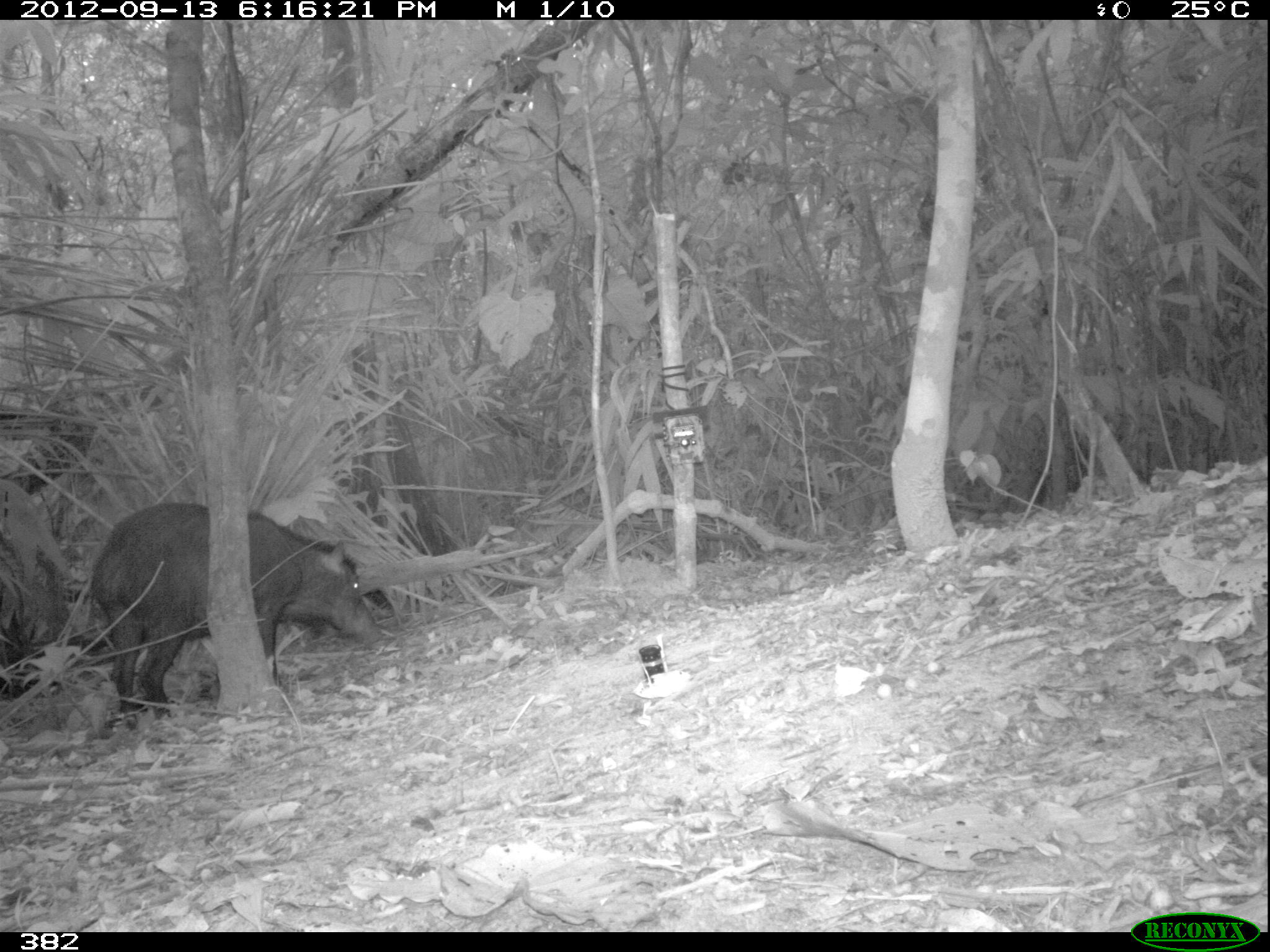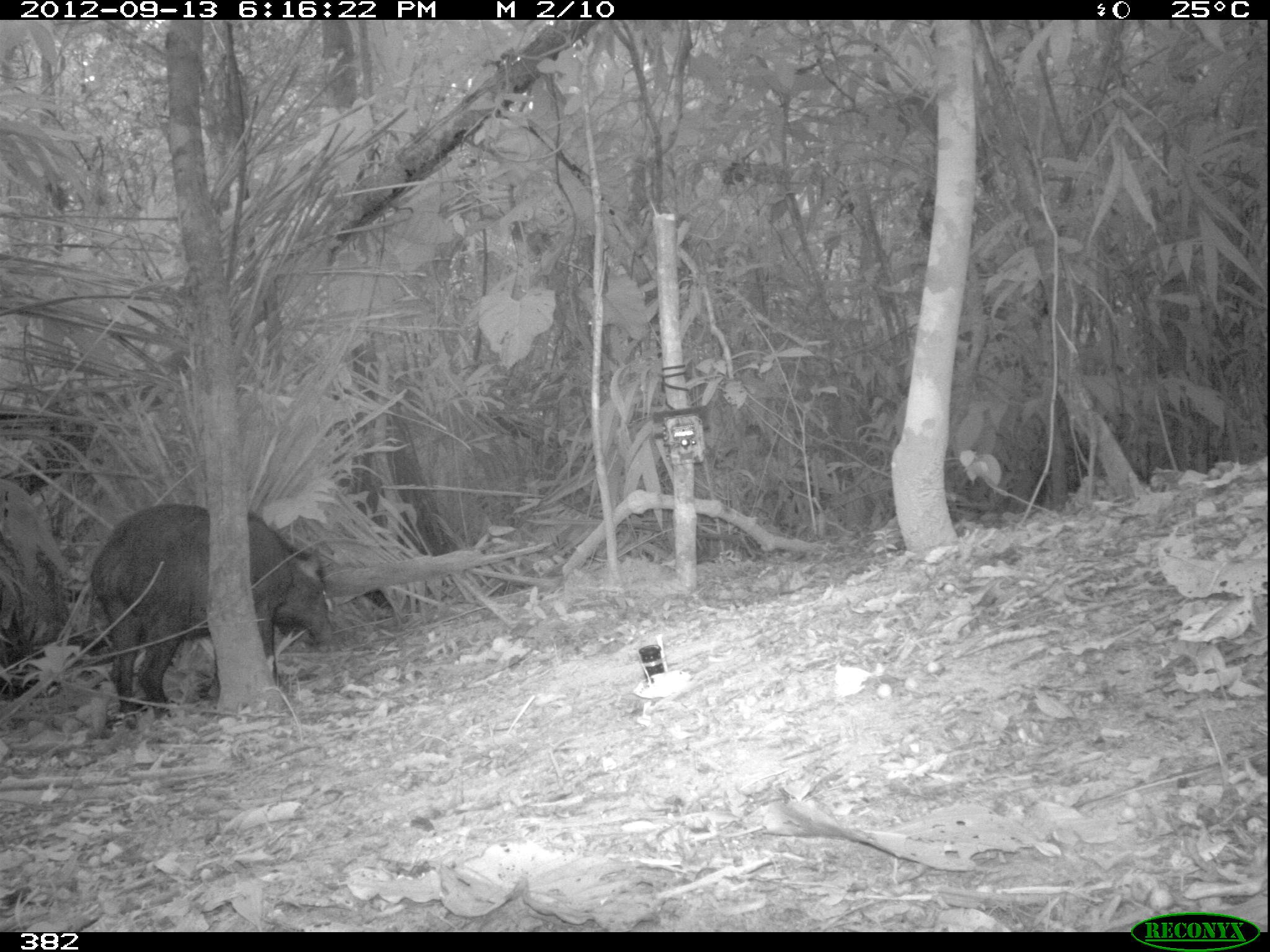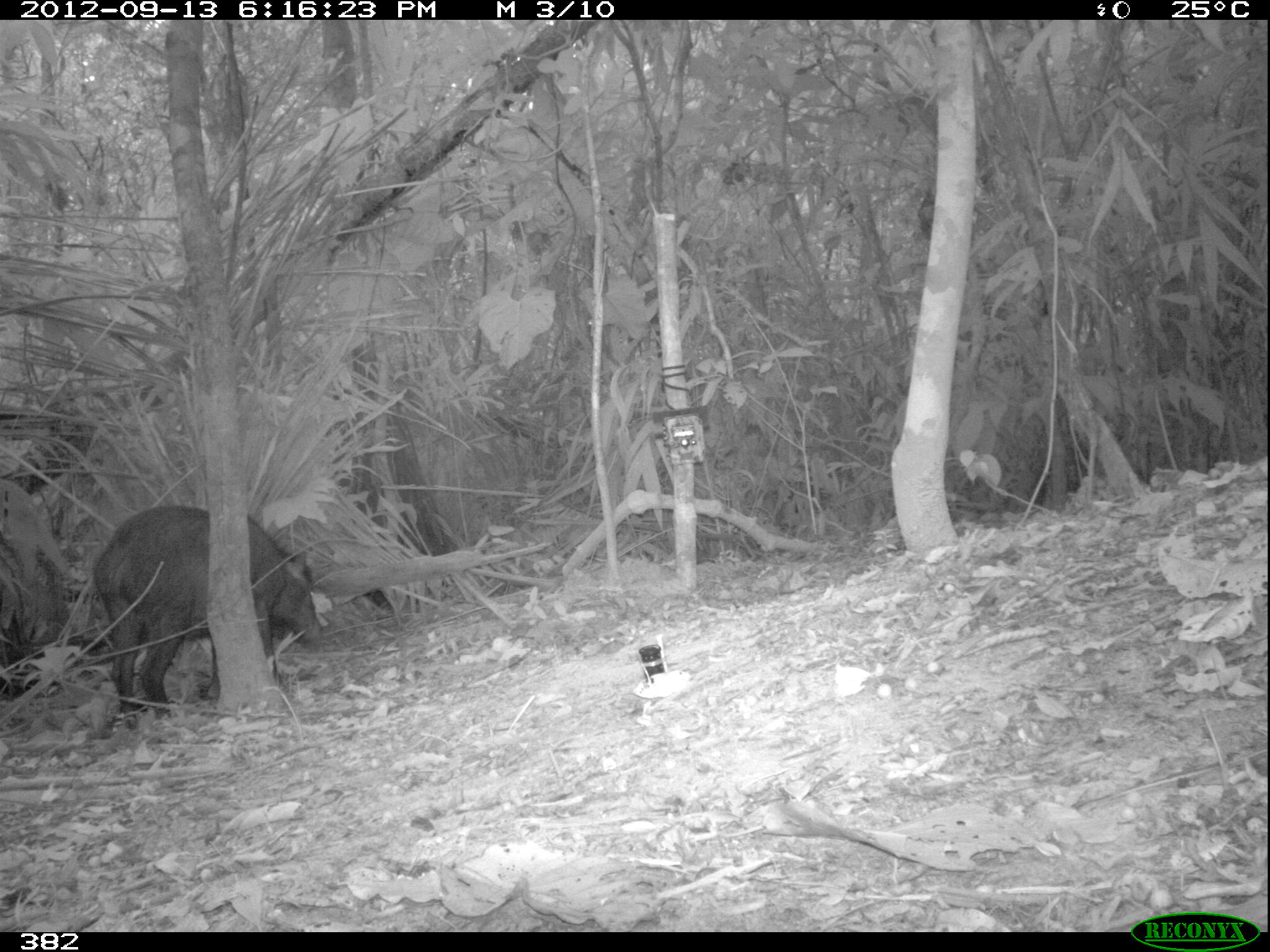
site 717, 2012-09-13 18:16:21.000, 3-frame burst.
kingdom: Animalia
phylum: Chordata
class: Mammalia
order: Artiodactyla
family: Tayassuidae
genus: Tayassu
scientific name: Tayassu pecari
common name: white-lipped peccary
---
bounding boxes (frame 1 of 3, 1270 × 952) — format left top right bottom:
tayassu pecari: 90 501 384 731